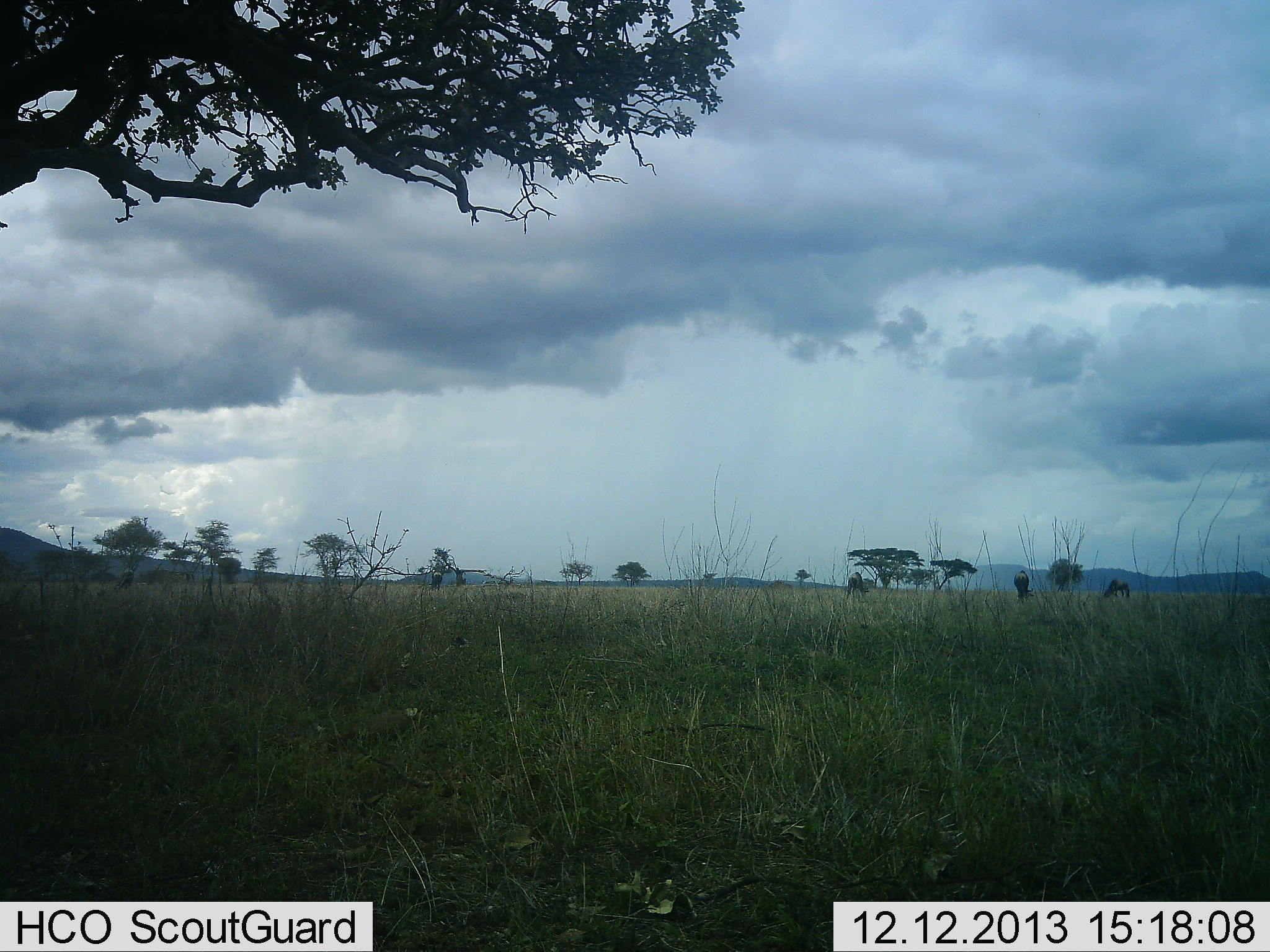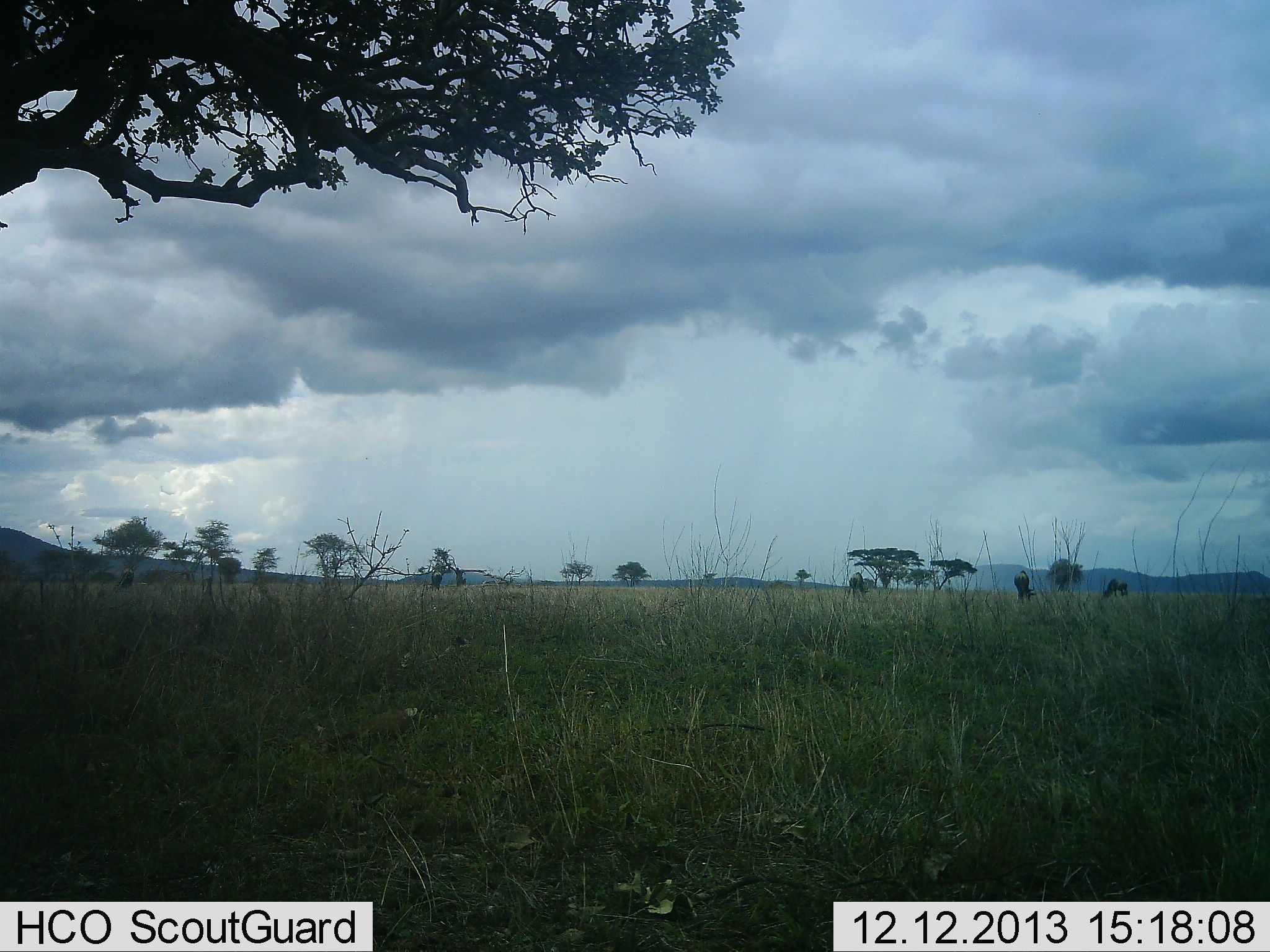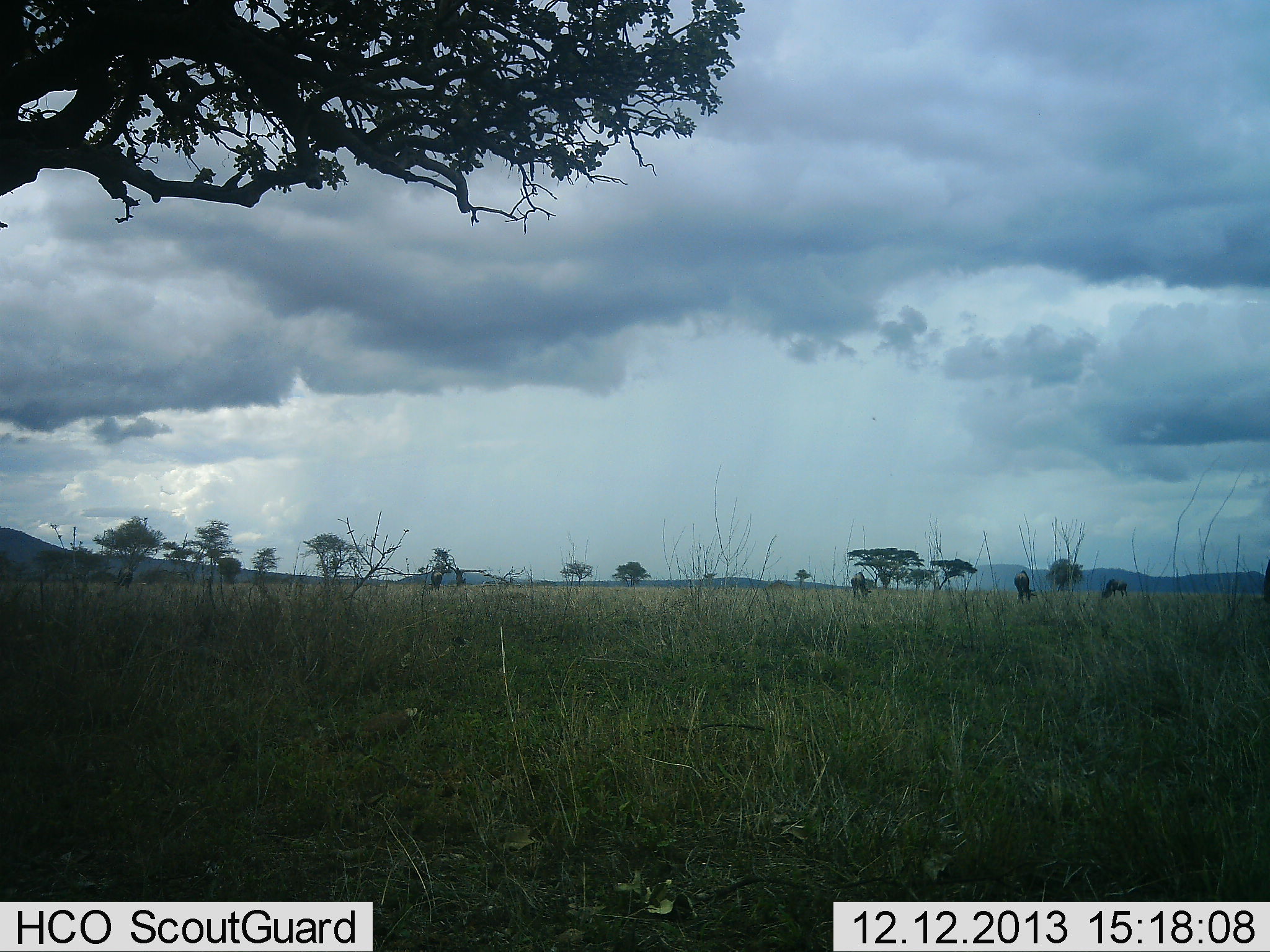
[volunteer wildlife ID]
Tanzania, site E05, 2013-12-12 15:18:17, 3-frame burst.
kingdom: Animalia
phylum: Chordata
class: Mammalia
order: Artiodactyla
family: Bovidae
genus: Connochaetes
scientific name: Connochaetes taurinus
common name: blue wildebeest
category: wildebeest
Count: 5.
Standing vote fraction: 20%.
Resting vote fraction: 0%.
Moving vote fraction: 0%.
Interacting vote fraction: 0%.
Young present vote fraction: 0%.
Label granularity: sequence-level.